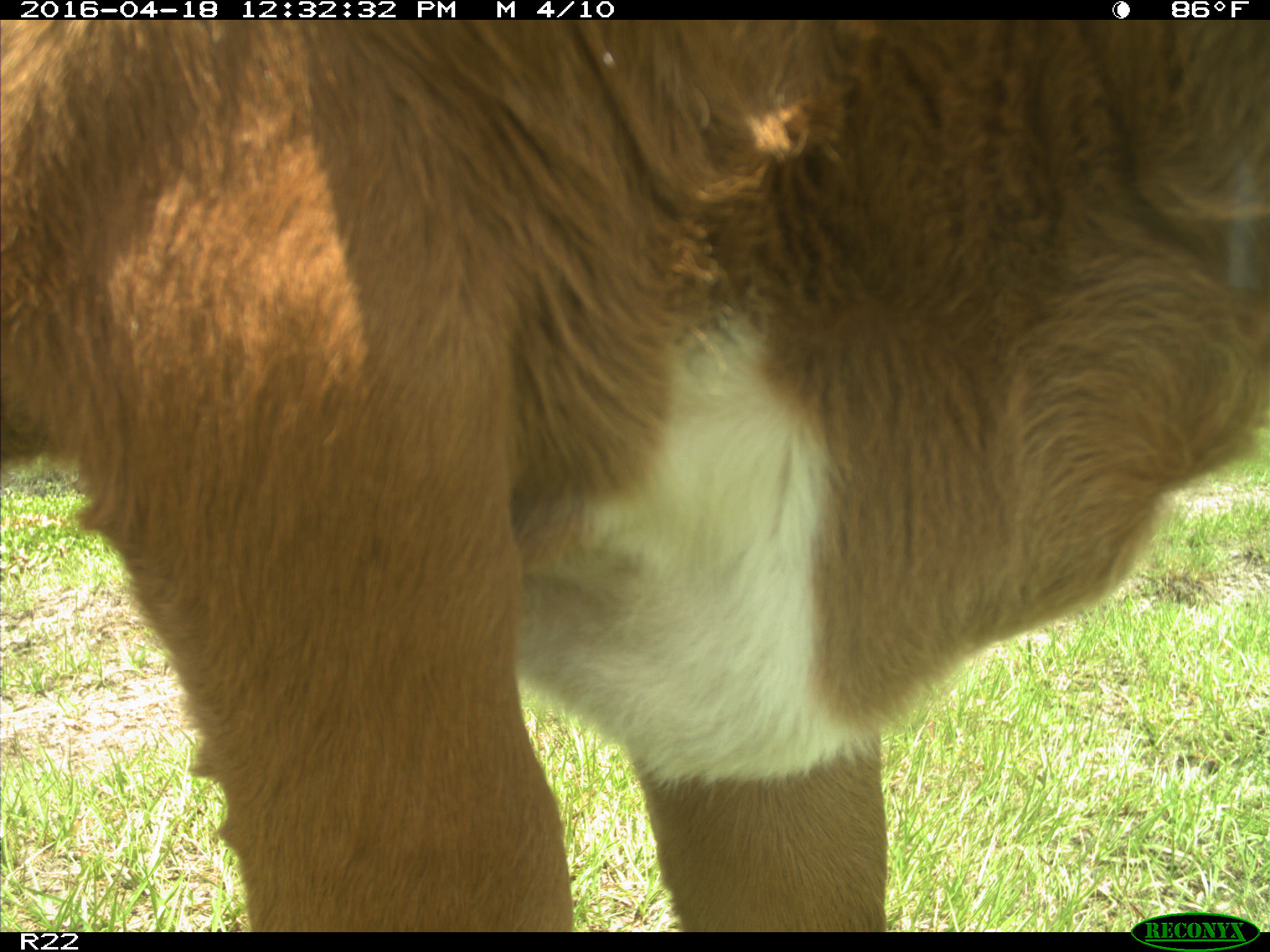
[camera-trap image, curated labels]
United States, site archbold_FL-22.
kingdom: Animalia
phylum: Chordata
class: Mammalia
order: Artiodactyla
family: Bovidae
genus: Bos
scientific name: Bos taurus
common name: domestic cow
Bos taurus (domestic cow).